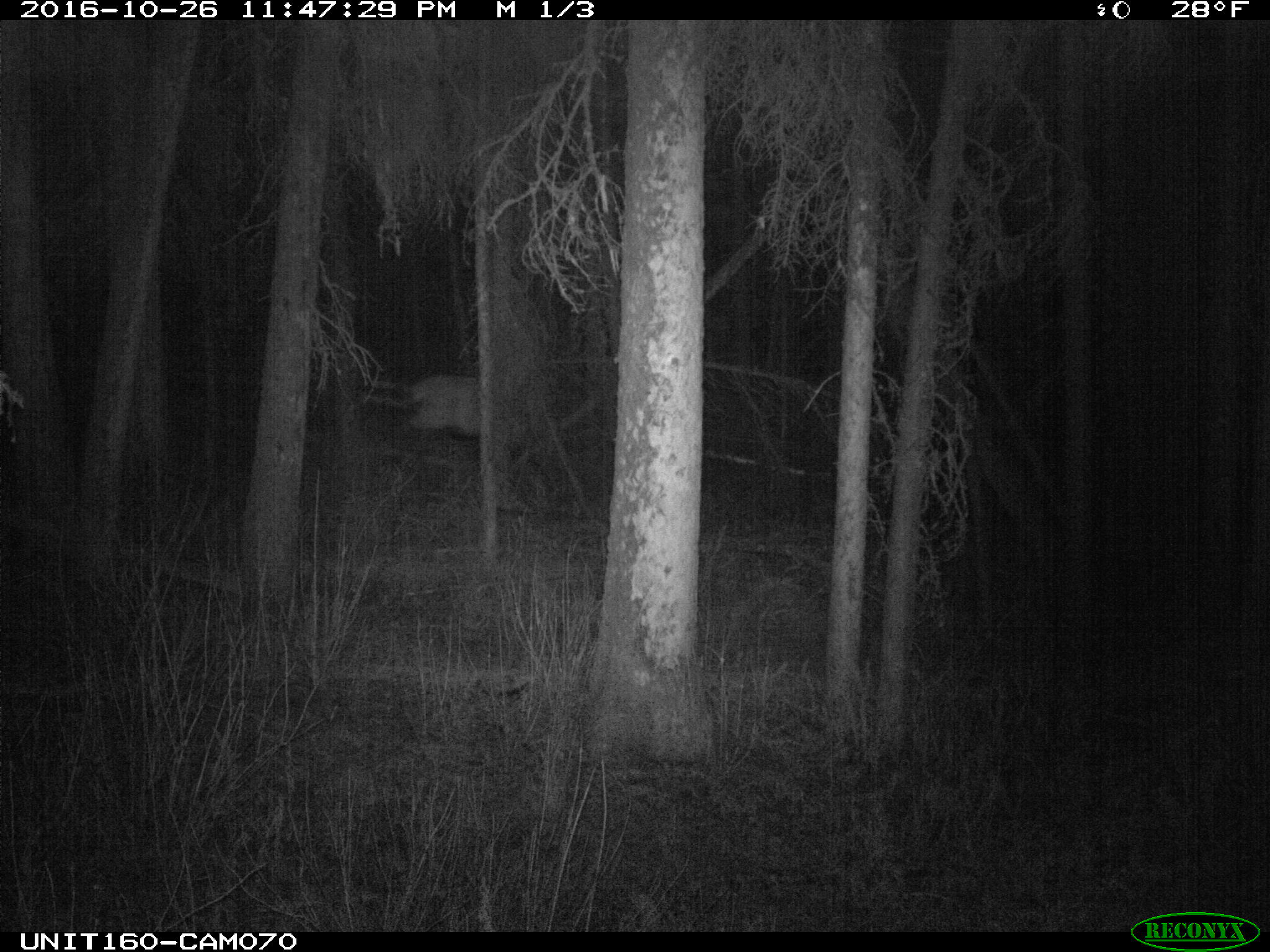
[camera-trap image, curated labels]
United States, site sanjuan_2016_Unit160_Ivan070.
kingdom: Animalia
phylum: Chordata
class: Mammalia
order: Artiodactyla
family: Cervidae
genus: Cervus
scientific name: Cervus elaphus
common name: red deer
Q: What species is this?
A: Cervus elaphus (red deer).